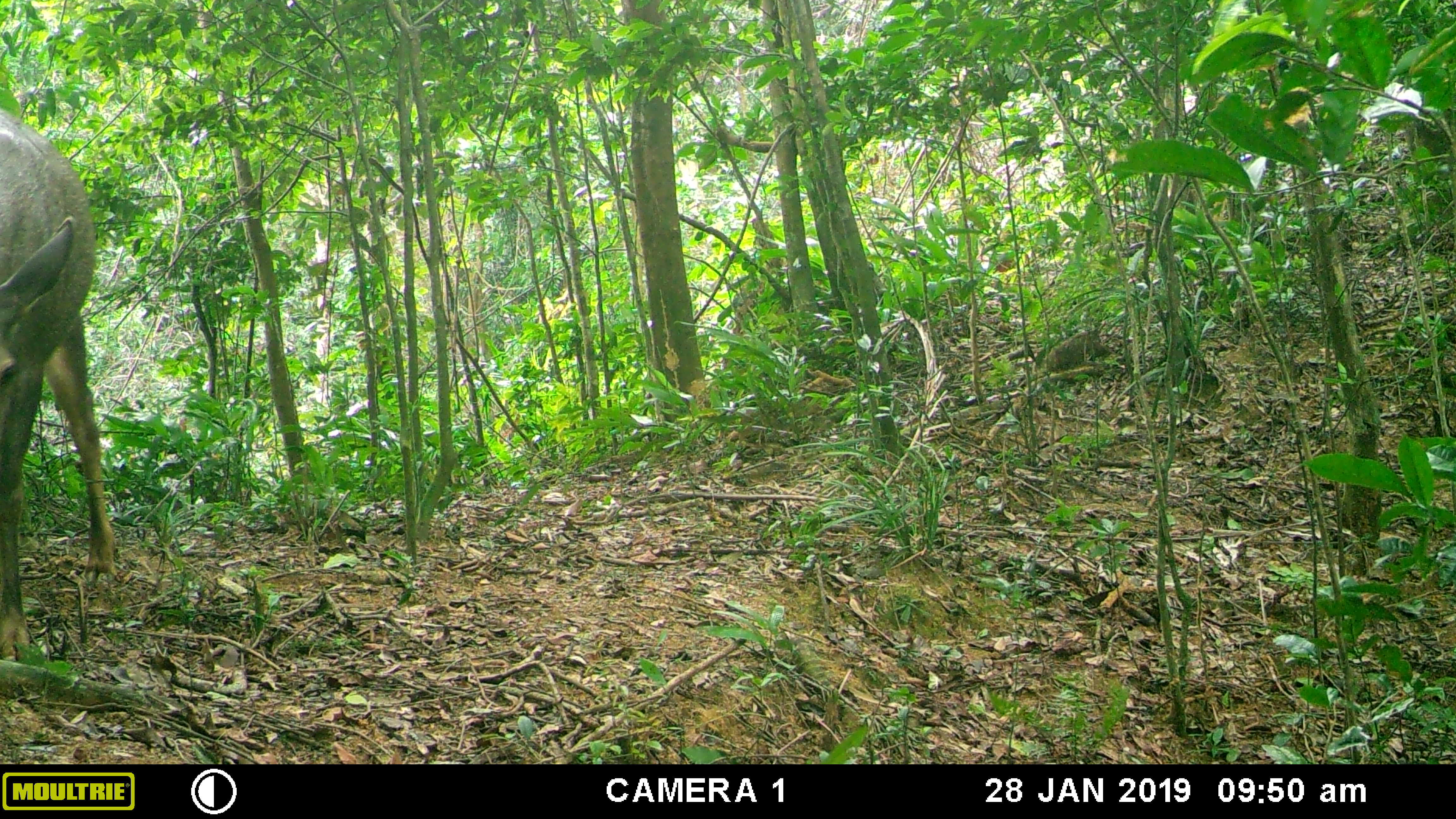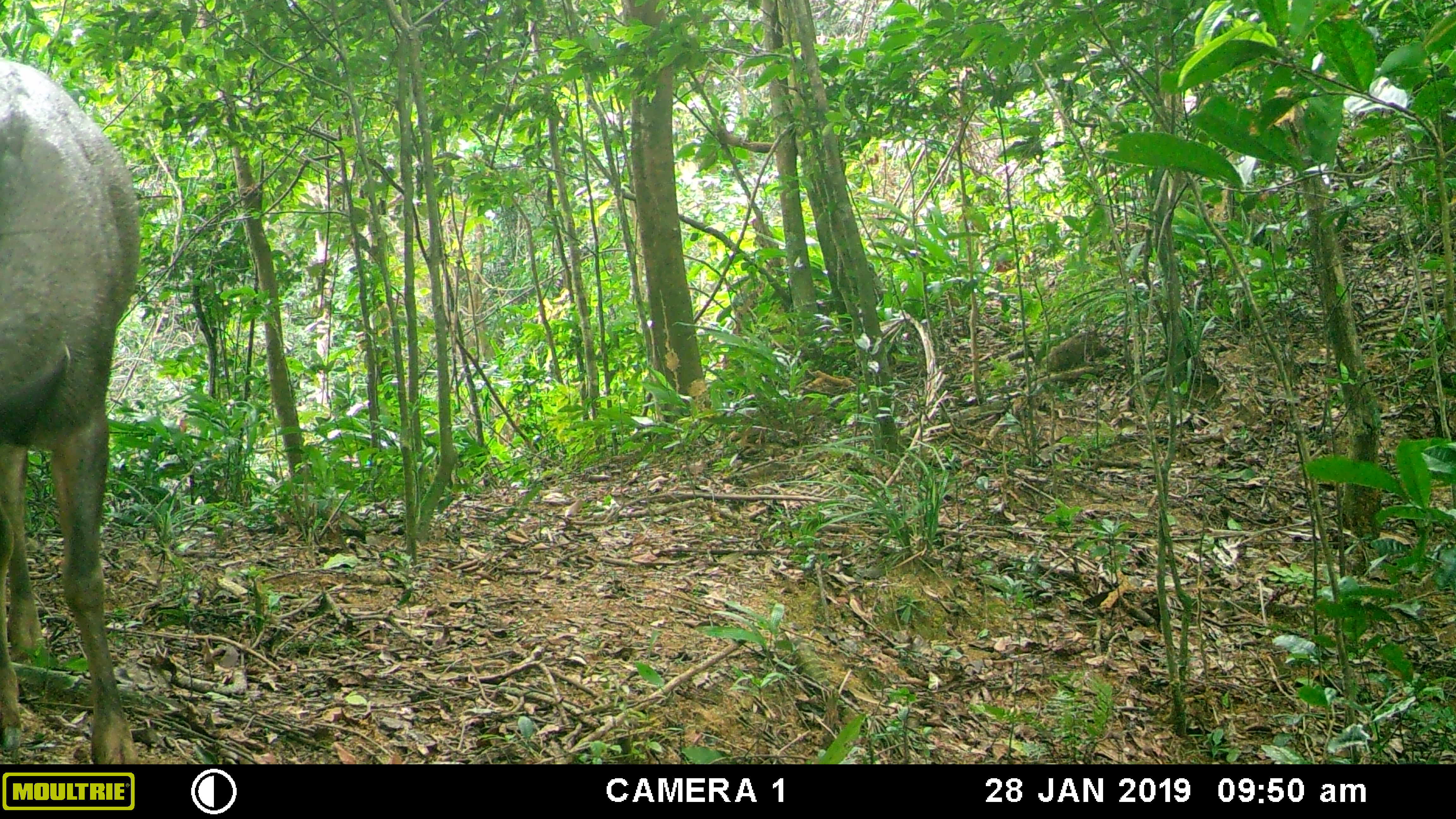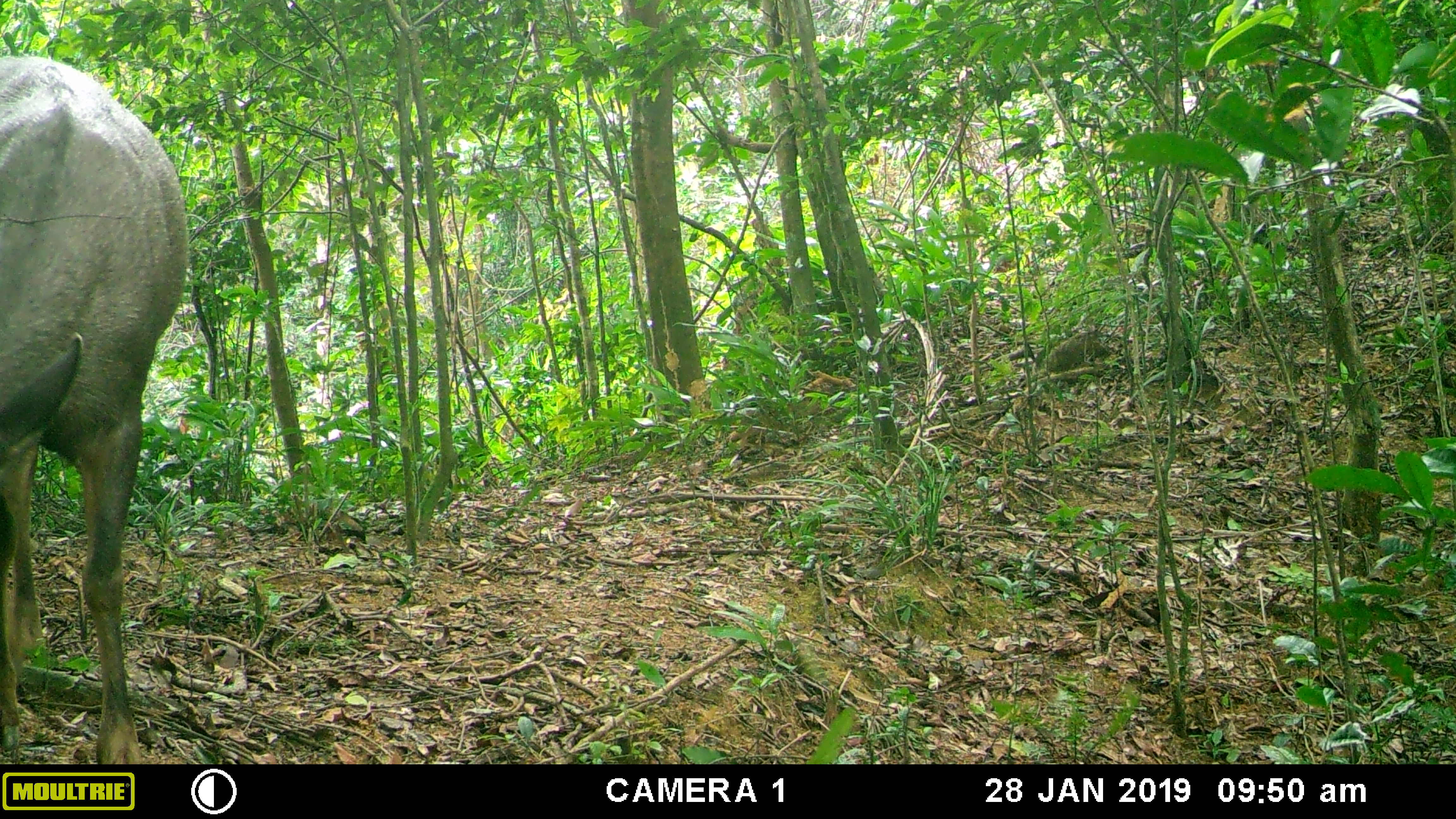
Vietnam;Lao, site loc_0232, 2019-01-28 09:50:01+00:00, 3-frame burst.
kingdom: Animalia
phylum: Chordata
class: Mammalia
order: Artiodactyla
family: Cervidae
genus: Rusa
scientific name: Rusa unicolor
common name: sambar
Sambar (Rusa unicolor). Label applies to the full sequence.